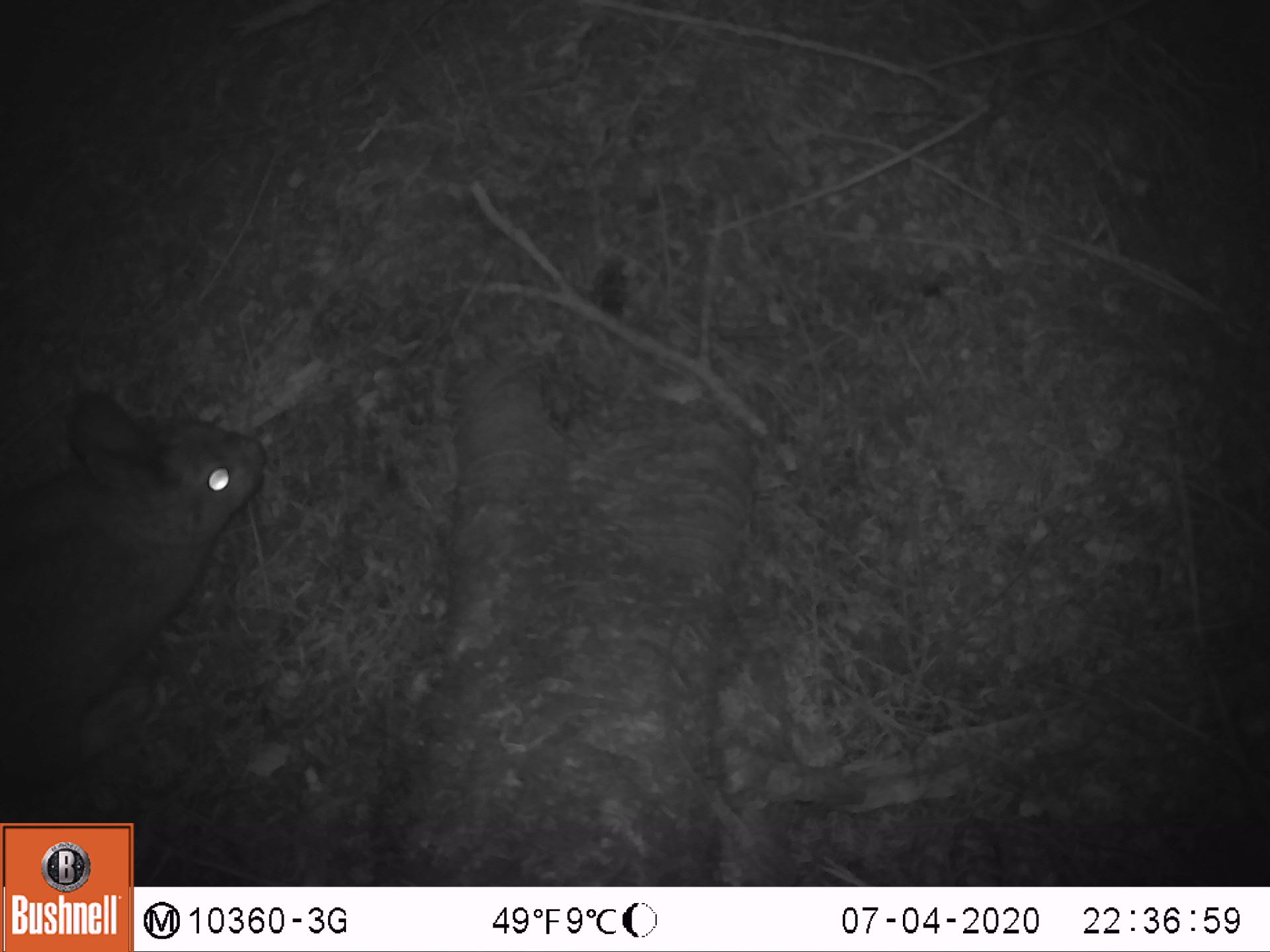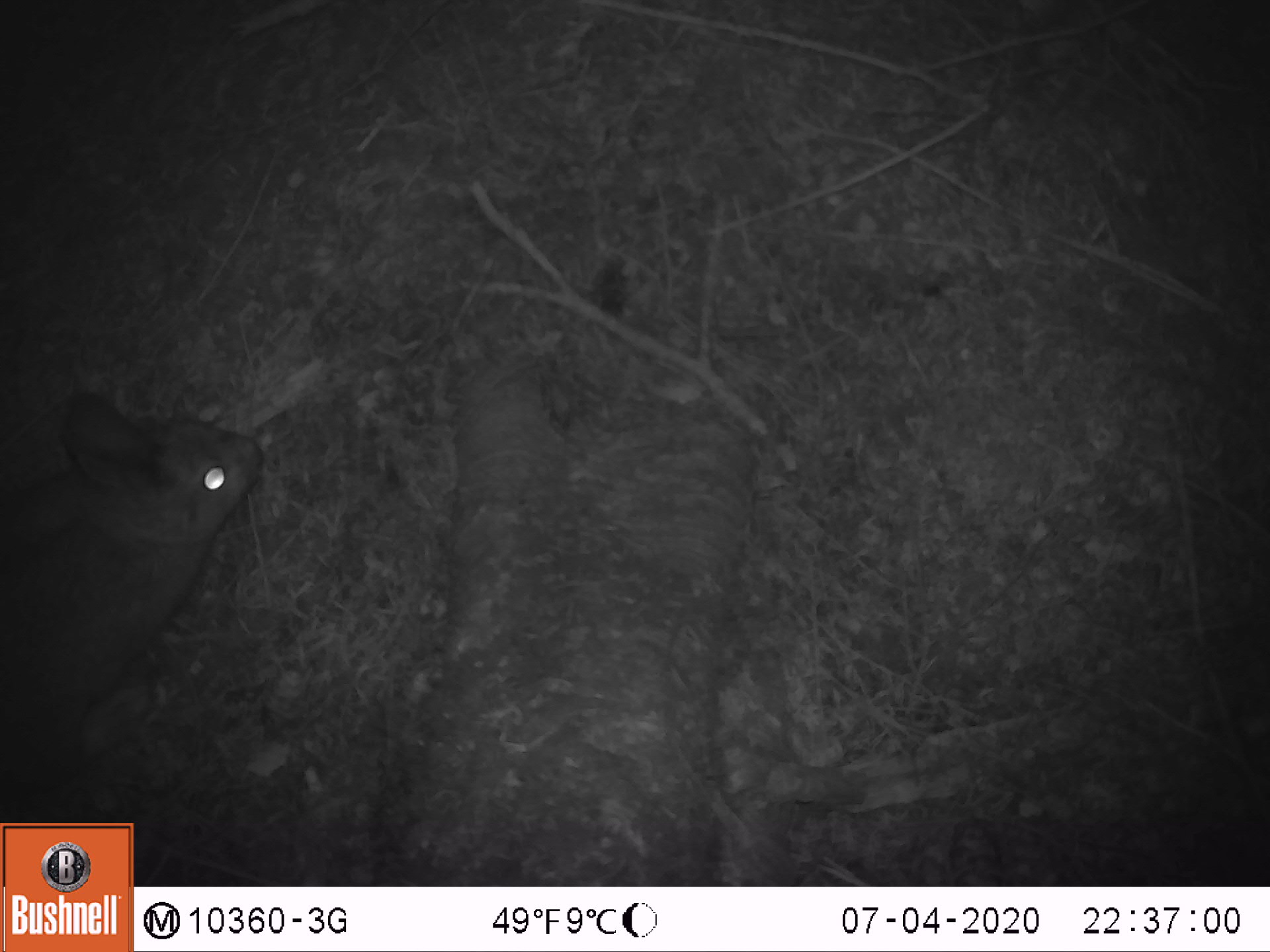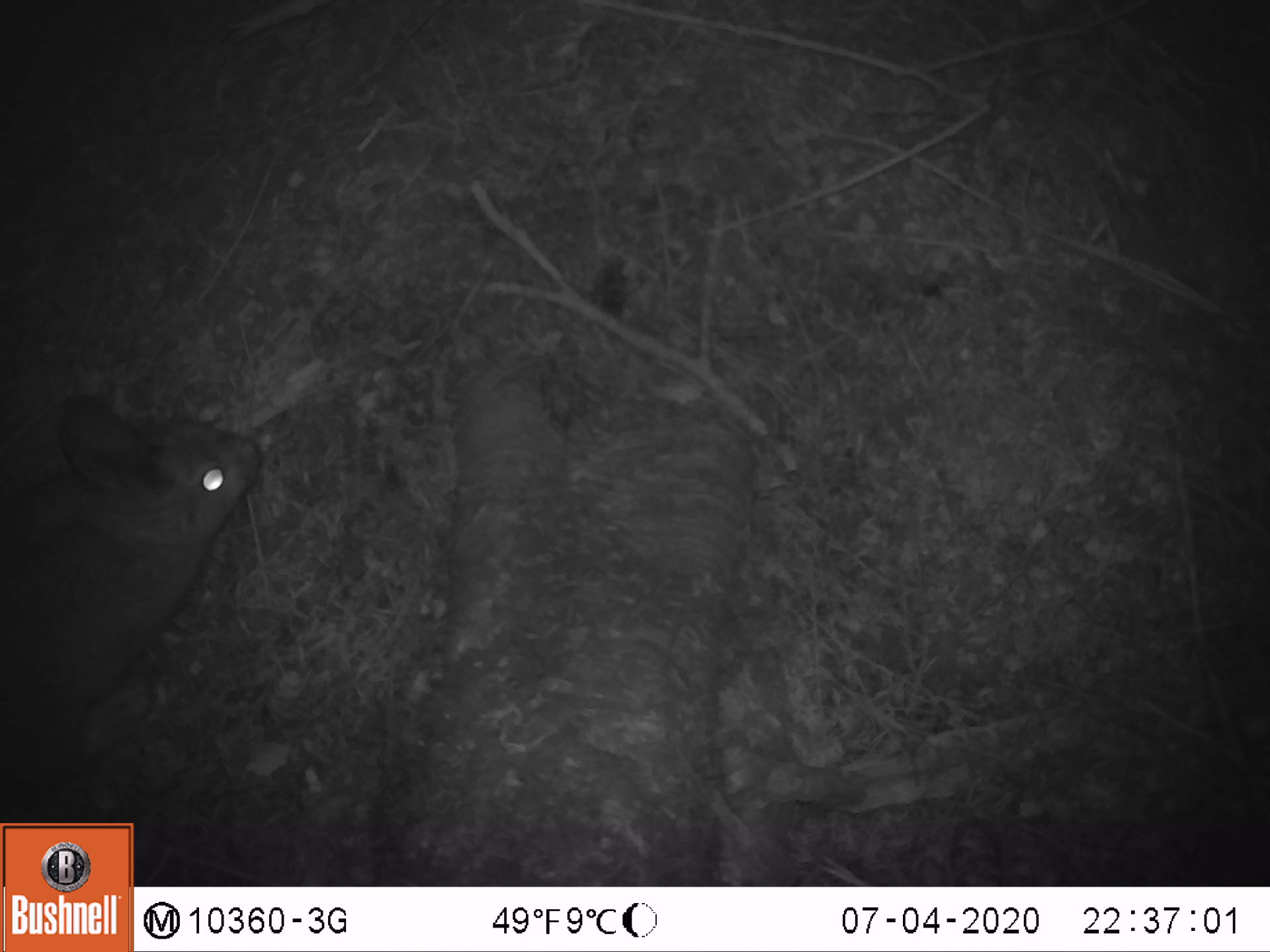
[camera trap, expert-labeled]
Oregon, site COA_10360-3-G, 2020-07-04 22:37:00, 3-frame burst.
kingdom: Animalia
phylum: Chordata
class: Mammalia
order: Lagomorpha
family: Leporidae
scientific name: Leporidae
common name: hares and rabbits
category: leporidae family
Leporidae family (hares and rabbits) (Leporidae).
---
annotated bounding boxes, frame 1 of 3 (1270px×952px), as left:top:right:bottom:
leporidae family: 1:395:271:789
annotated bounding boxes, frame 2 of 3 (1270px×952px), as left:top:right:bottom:
leporidae family: 1:381:269:787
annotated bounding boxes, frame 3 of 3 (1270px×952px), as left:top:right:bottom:
leporidae family: 1:391:262:793